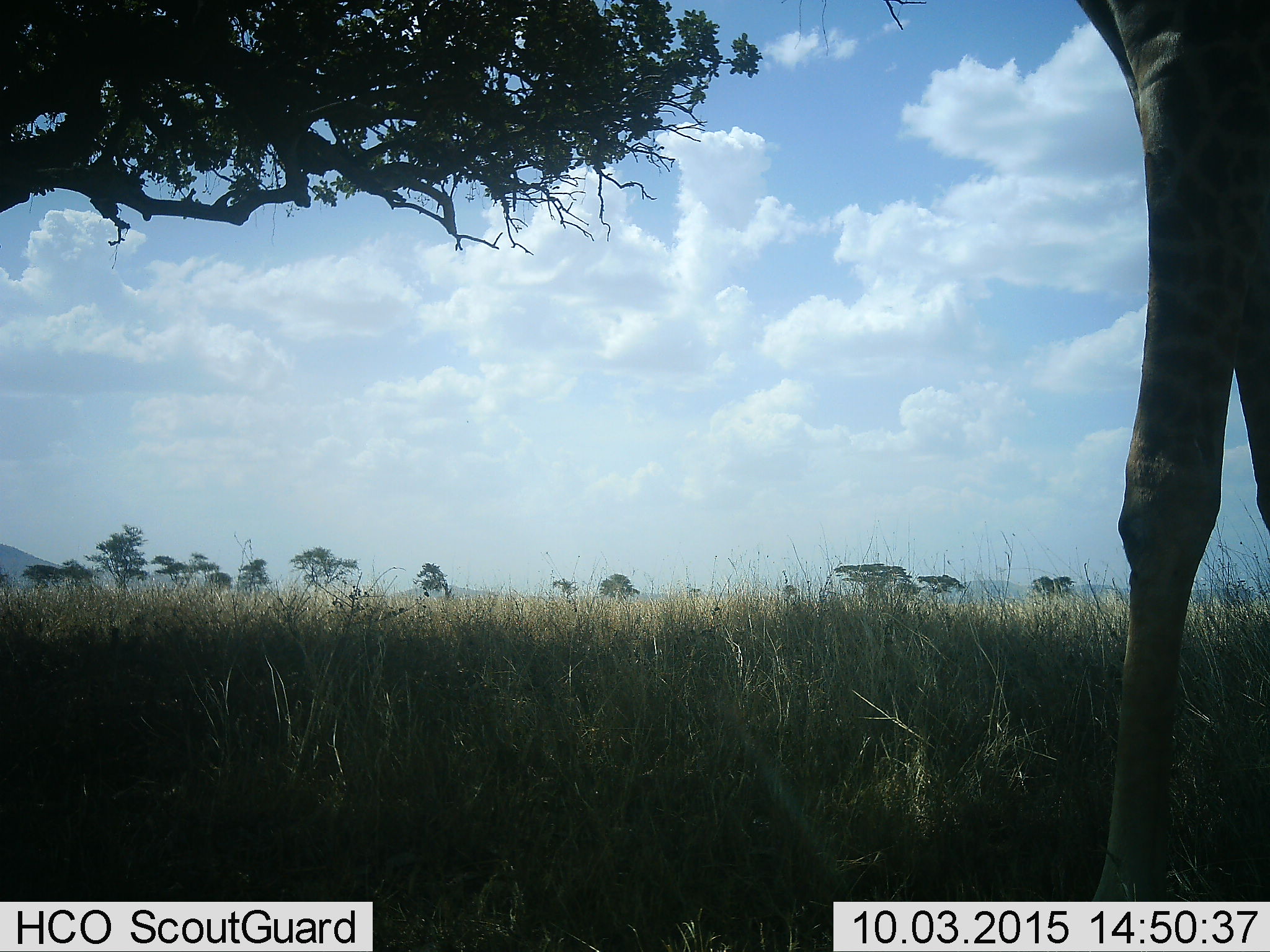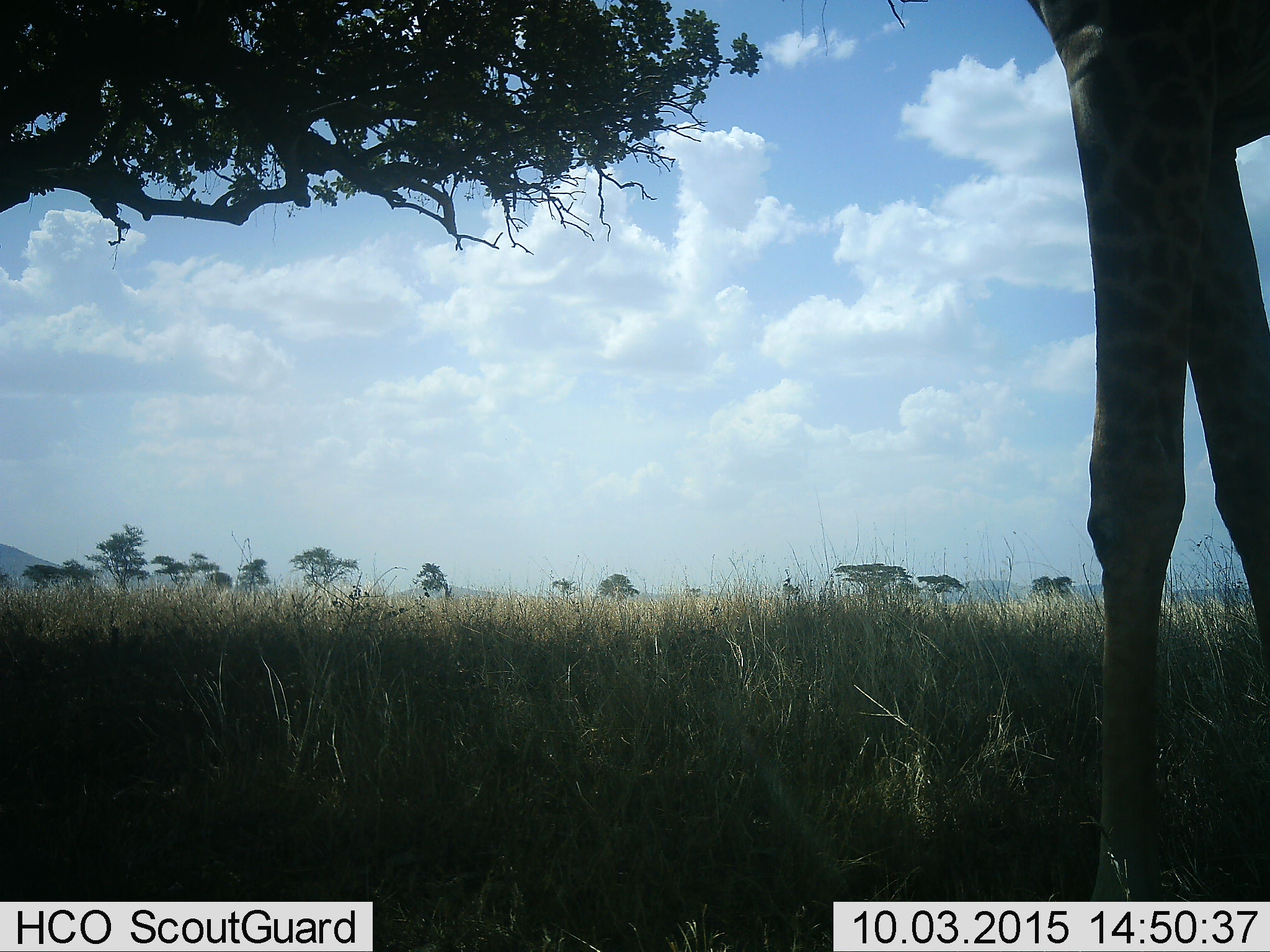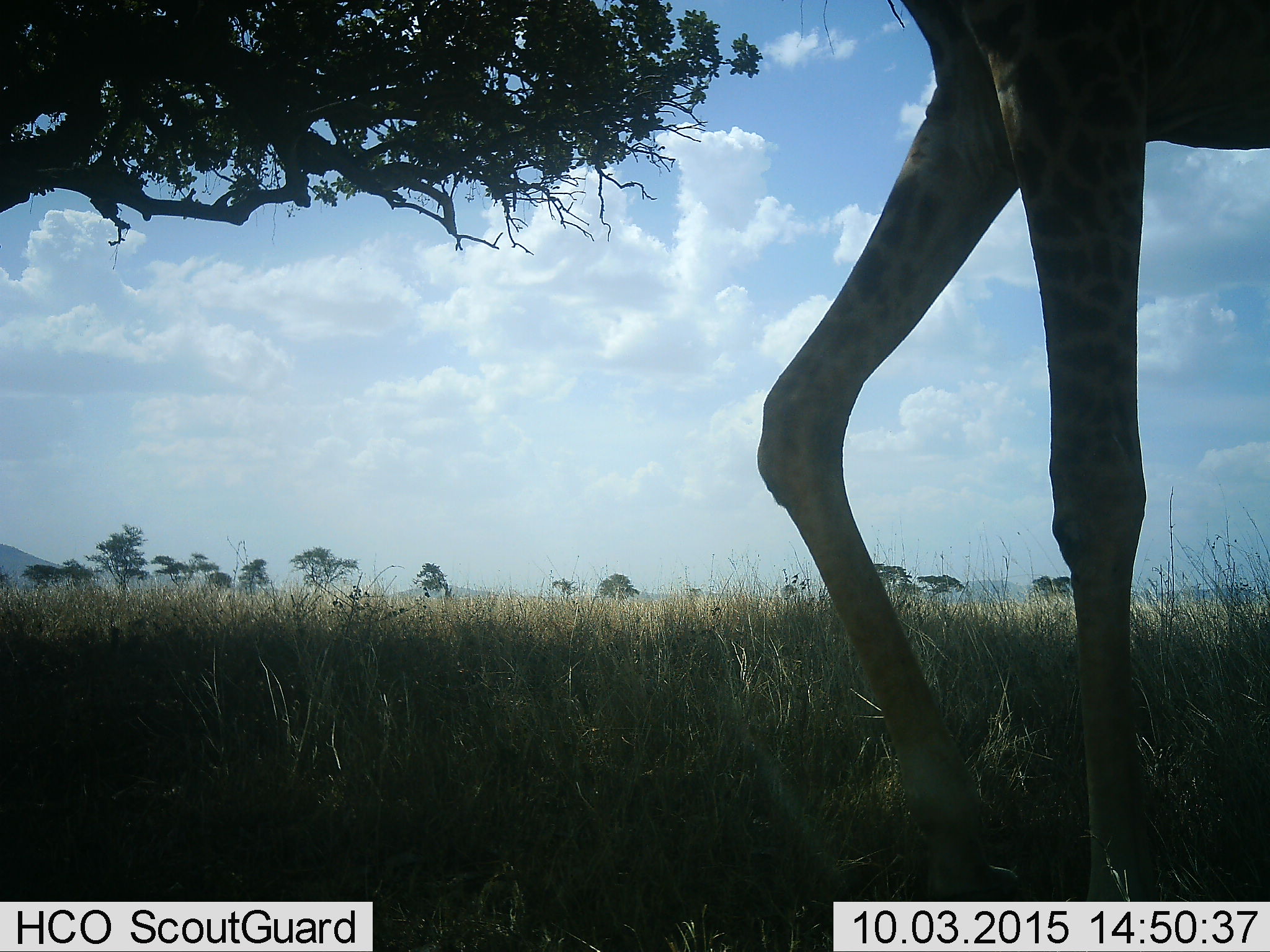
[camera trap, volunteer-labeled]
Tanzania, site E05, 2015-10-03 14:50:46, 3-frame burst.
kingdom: Animalia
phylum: Chordata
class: Mammalia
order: Artiodactyla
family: Giraffidae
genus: Giraffa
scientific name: Giraffa camelopardalis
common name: giraffe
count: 1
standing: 32%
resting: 0%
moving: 74%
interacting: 0%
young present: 0%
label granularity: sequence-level